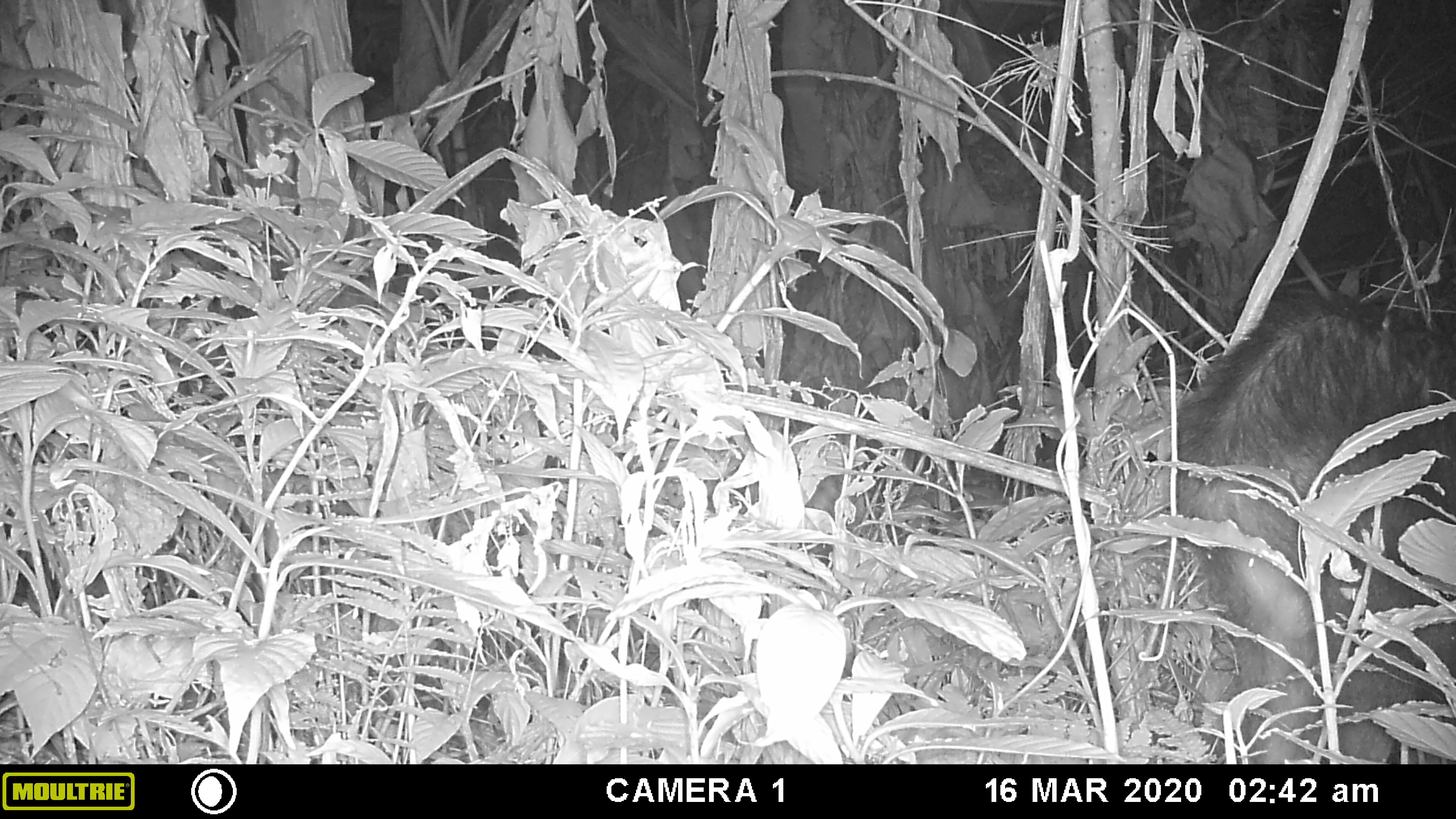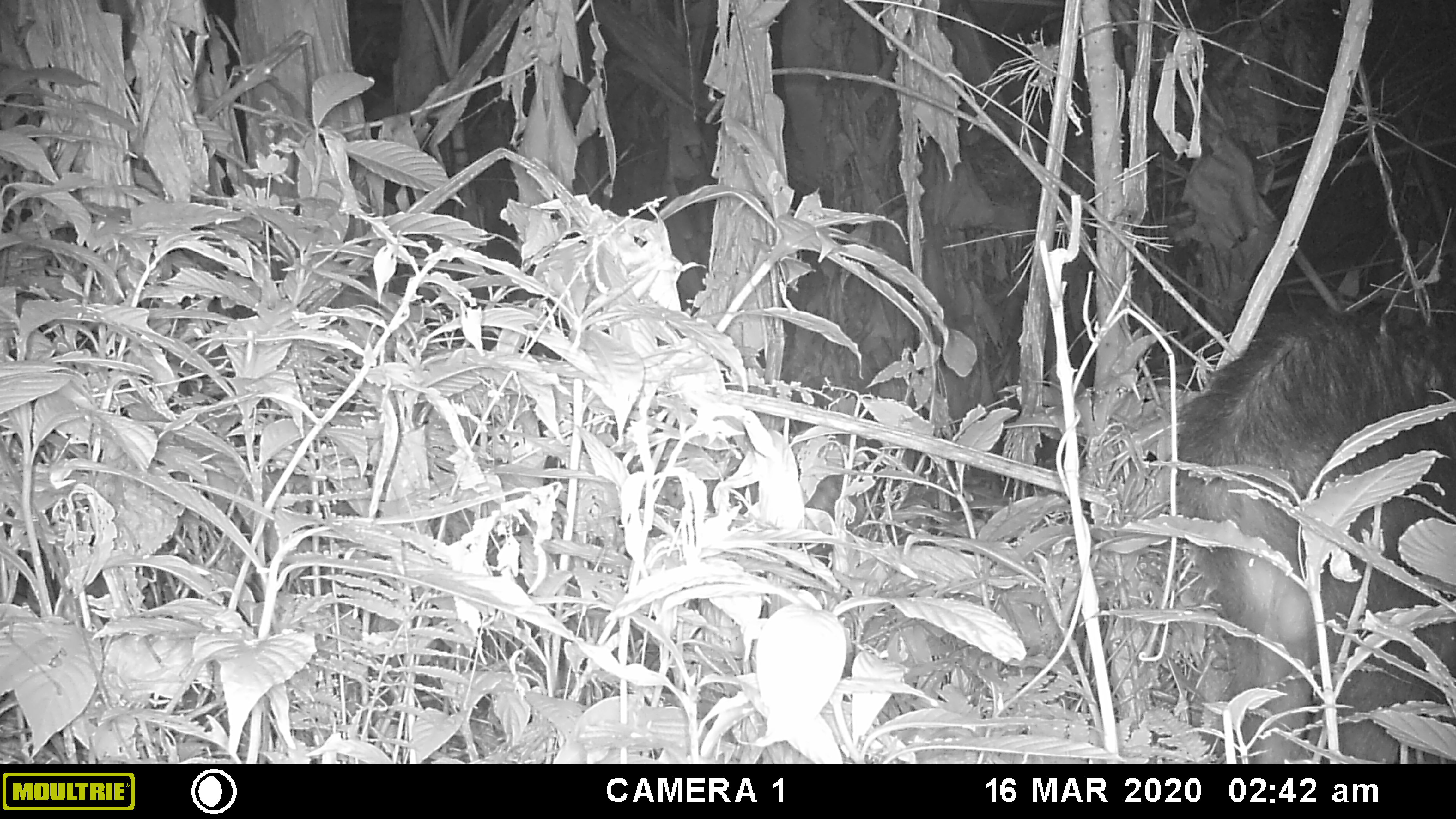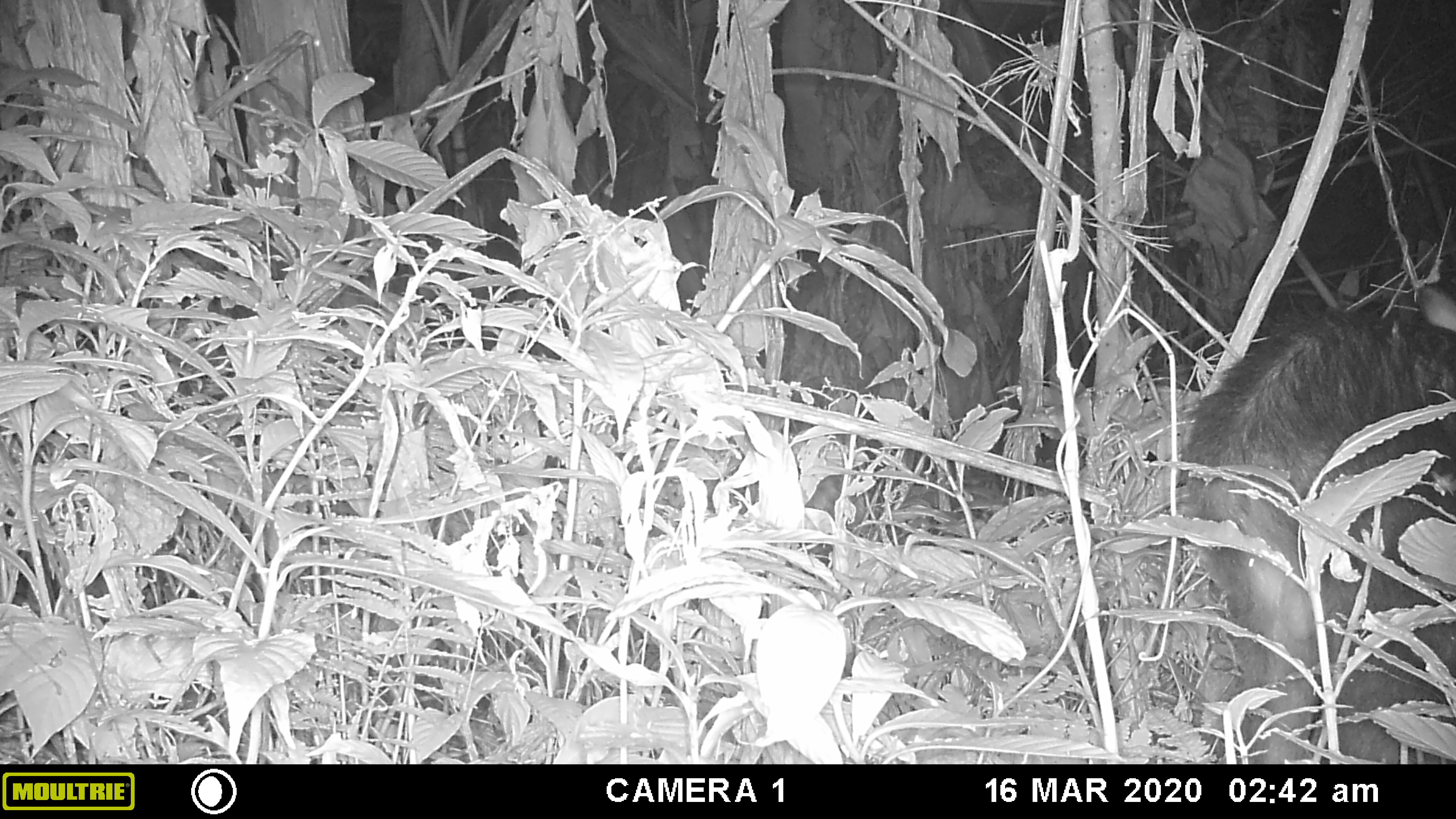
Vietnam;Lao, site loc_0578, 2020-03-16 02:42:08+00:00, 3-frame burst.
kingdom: Animalia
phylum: Chordata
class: Mammalia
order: Artiodactyla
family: Bovidae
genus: Capricornis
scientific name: Capricornis sumatraensis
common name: chinese serow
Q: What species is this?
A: Chinese serow (Capricornis sumatraensis).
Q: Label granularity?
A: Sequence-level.